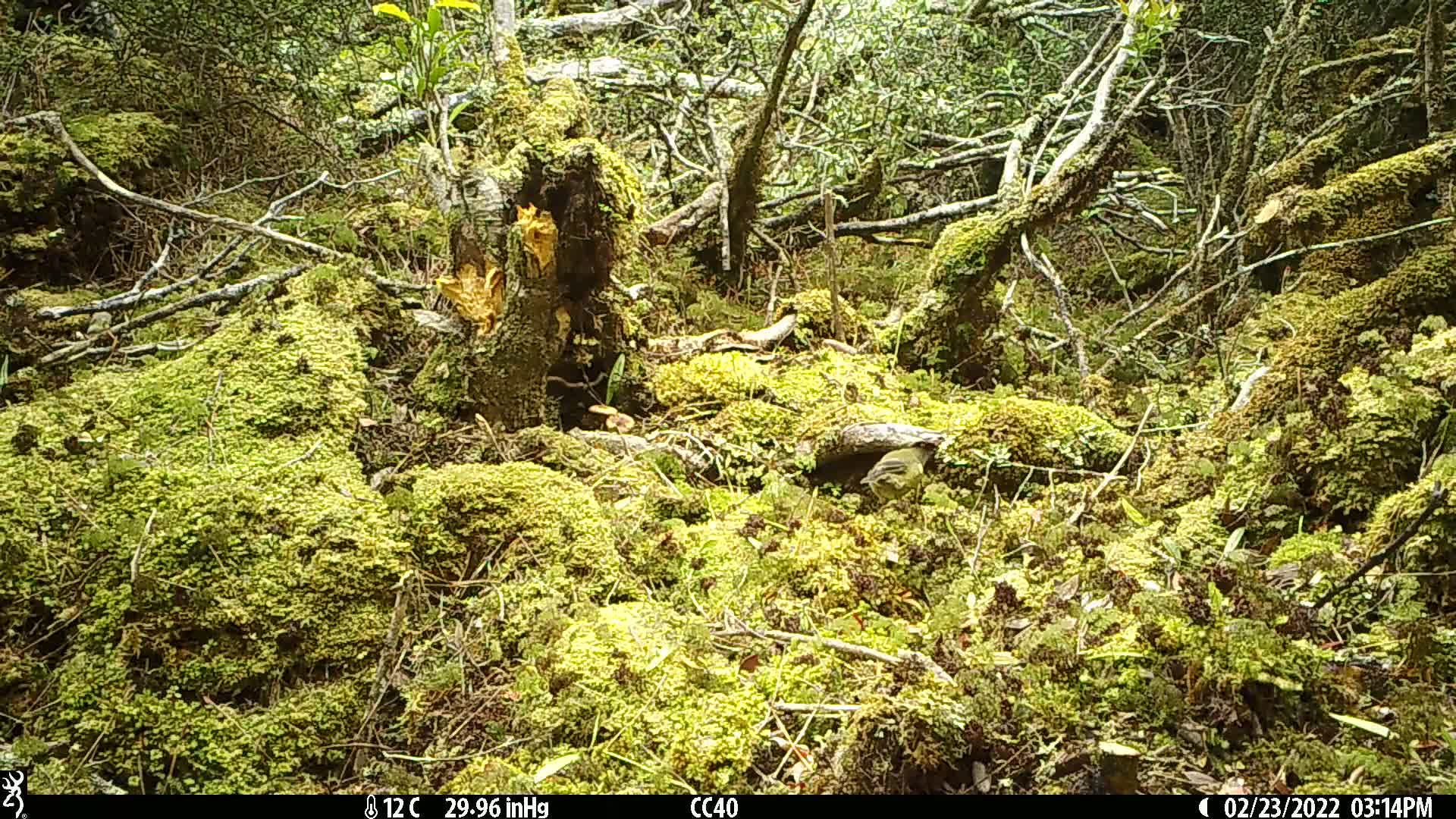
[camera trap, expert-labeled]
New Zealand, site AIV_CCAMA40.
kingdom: Animalia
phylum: Chordata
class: Aves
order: Passeriformes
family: Meliphagidae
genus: Anthornis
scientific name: Anthornis melanura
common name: new zealand bellbird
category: bellbird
Bellbird (new zealand bellbird) (Anthornis melanura).